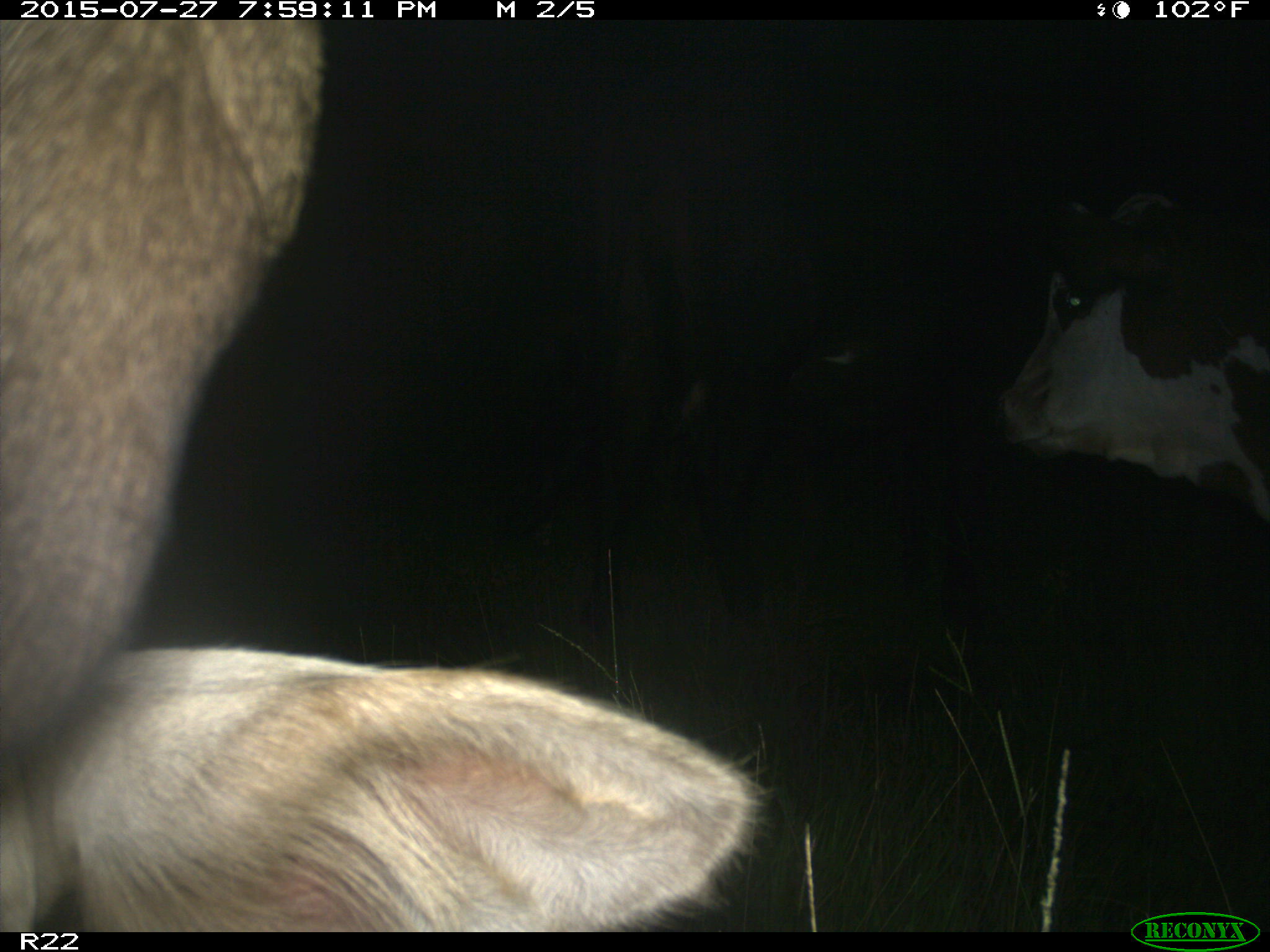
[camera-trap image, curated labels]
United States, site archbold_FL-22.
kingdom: Animalia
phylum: Chordata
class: Mammalia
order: Artiodactyla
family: Bovidae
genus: Bos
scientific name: Bos taurus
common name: domestic cow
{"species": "Bos taurus (domestic cow)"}